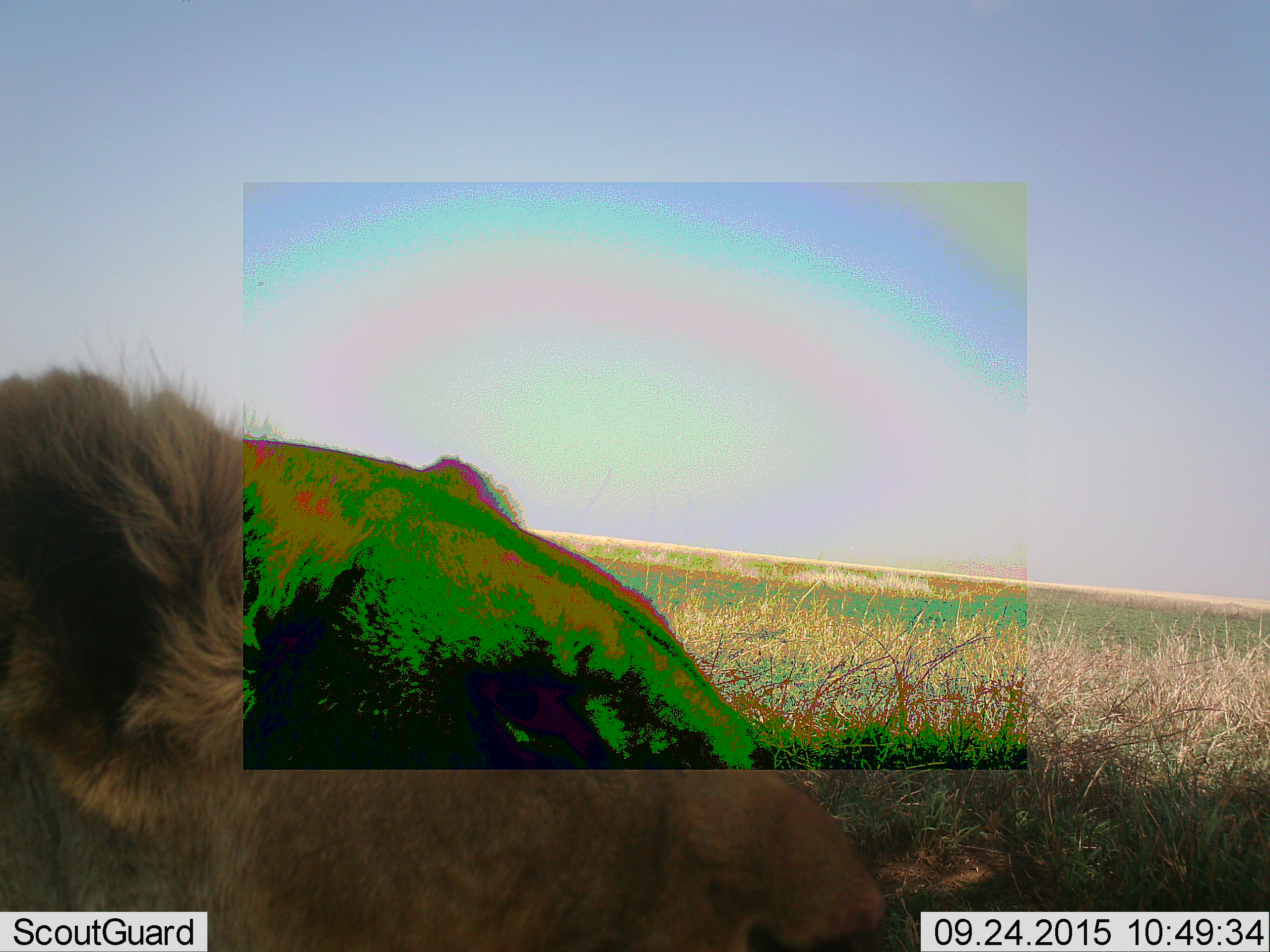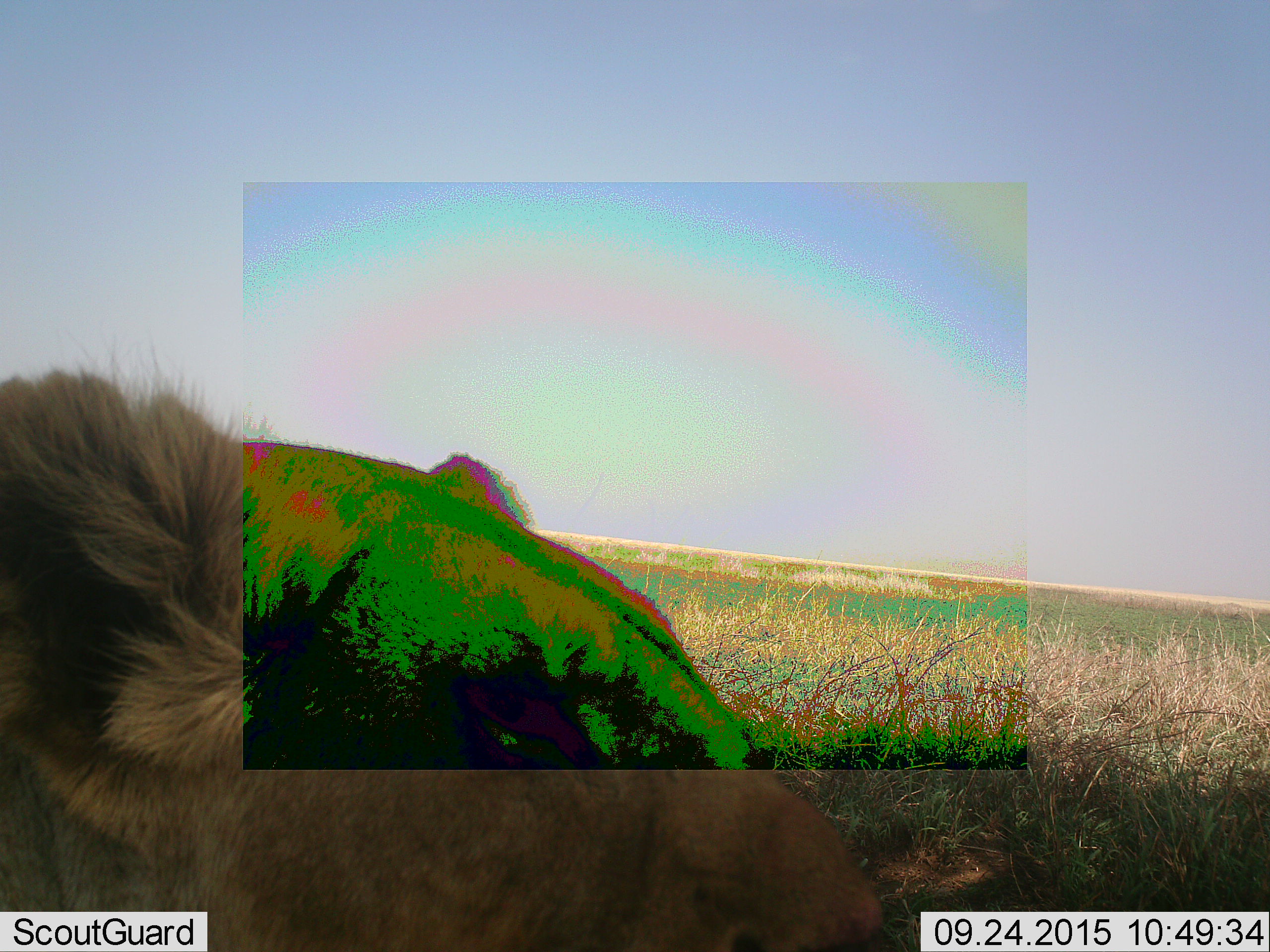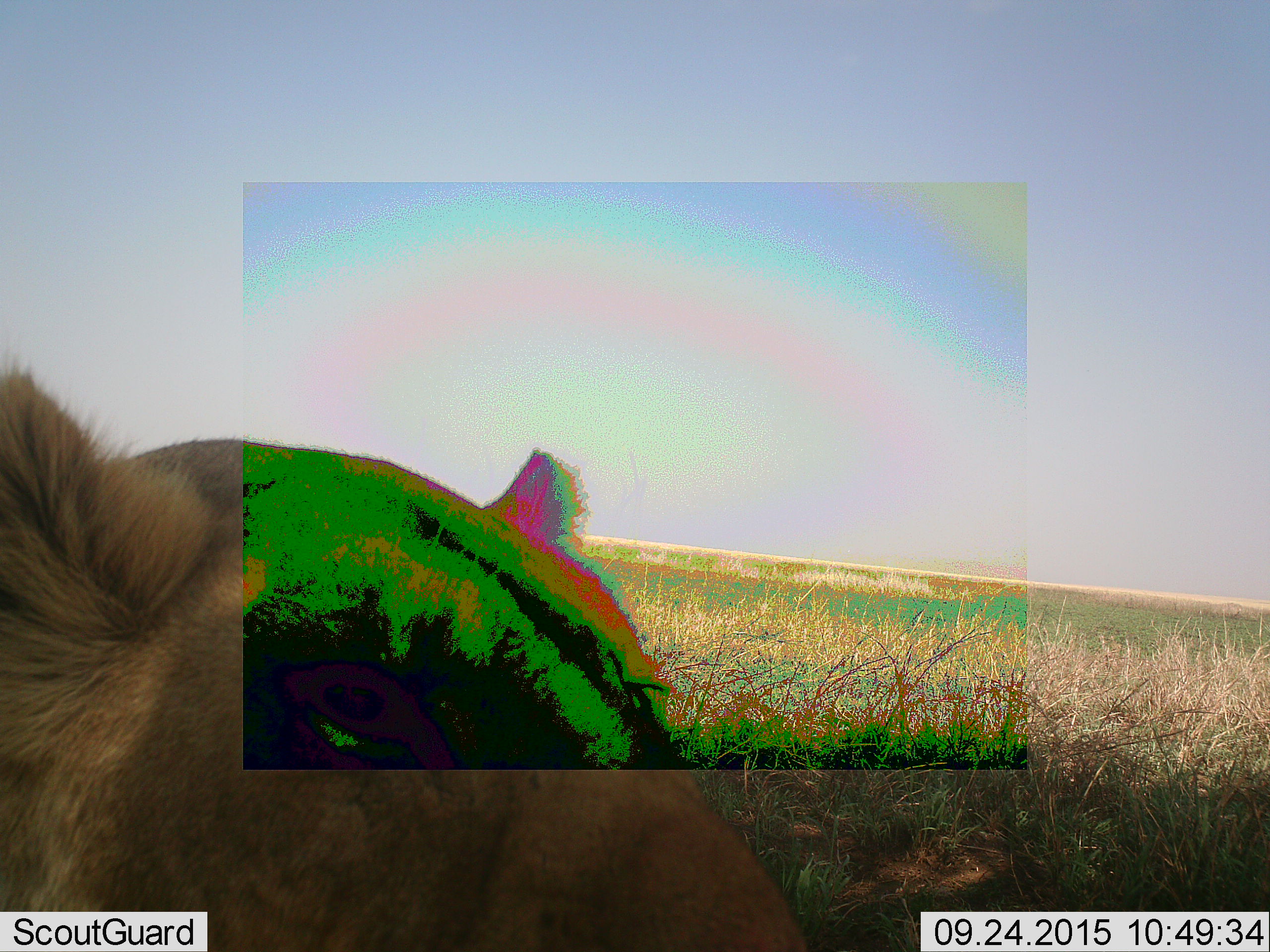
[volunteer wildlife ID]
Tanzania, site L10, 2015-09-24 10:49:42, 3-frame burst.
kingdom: Animalia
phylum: Chordata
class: Mammalia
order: Carnivora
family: Felidae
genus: Panthera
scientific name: Panthera leo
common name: lion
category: lionfemale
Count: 1.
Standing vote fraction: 12%.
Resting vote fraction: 62%.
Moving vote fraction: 25%.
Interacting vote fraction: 0%.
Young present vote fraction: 0%.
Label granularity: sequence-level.